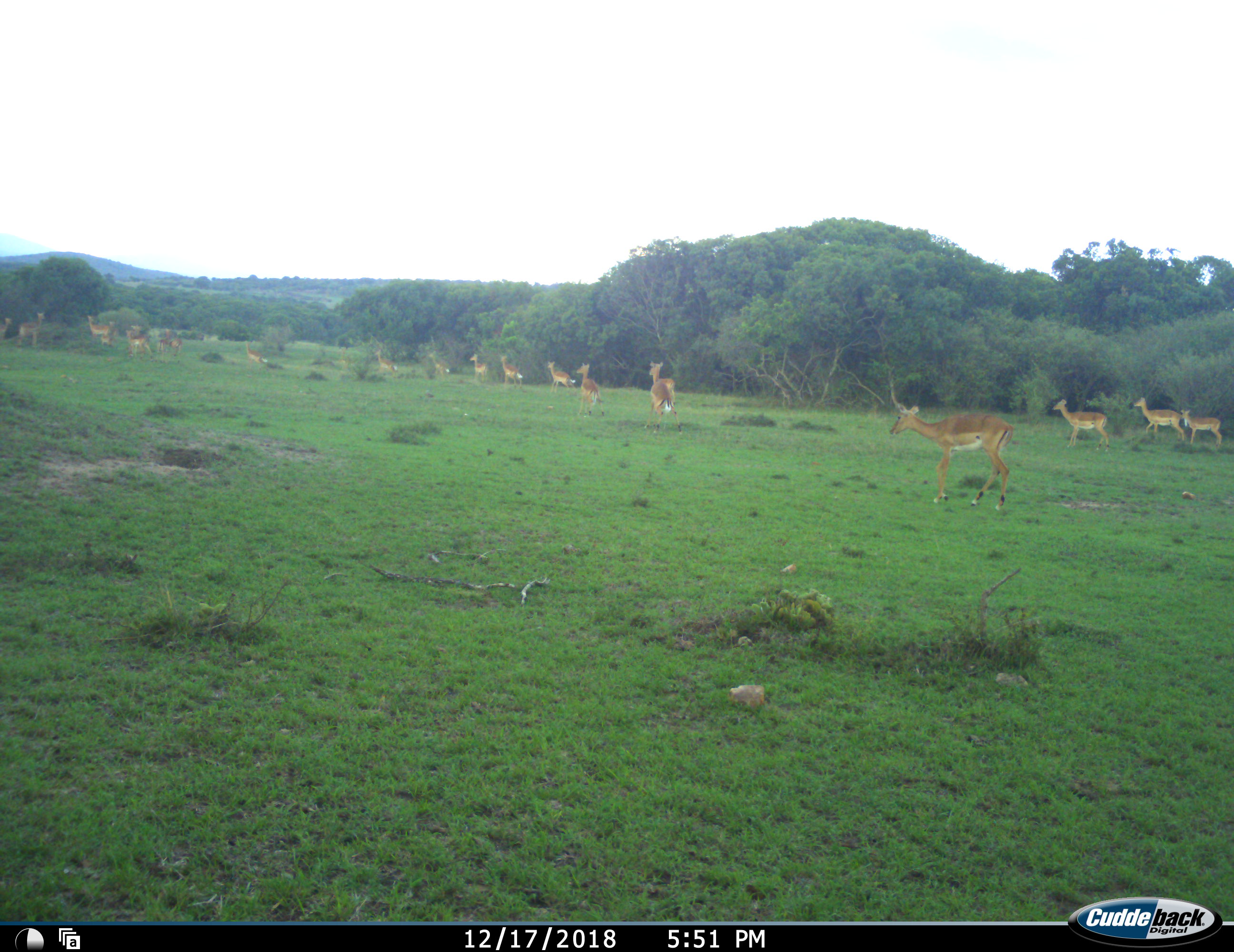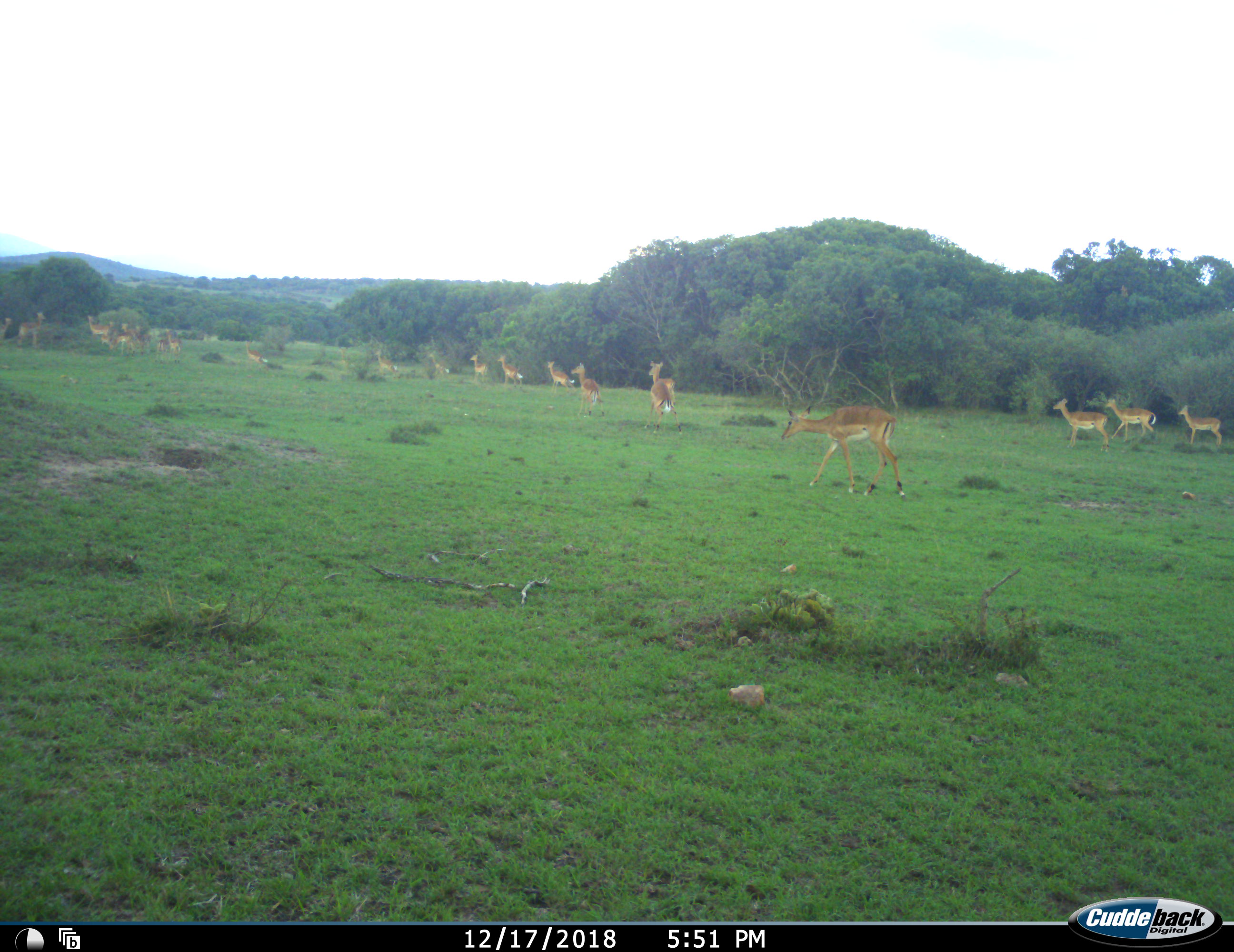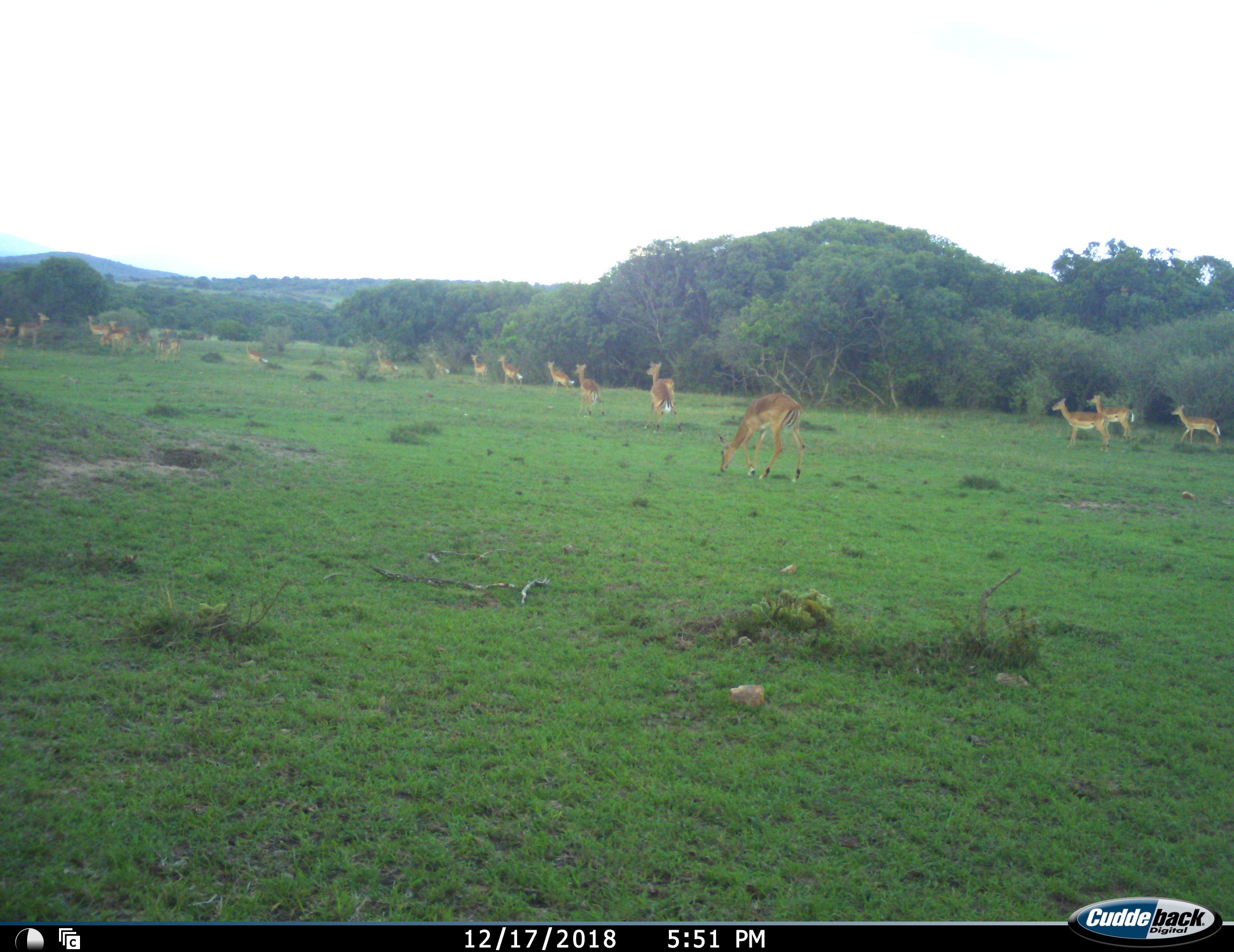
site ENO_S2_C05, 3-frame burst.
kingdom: Animalia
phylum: Chordata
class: Mammalia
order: Artiodactyla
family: Bovidae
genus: Aepyceros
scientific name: Aepyceros melampus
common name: impala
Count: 11-50.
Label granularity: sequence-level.